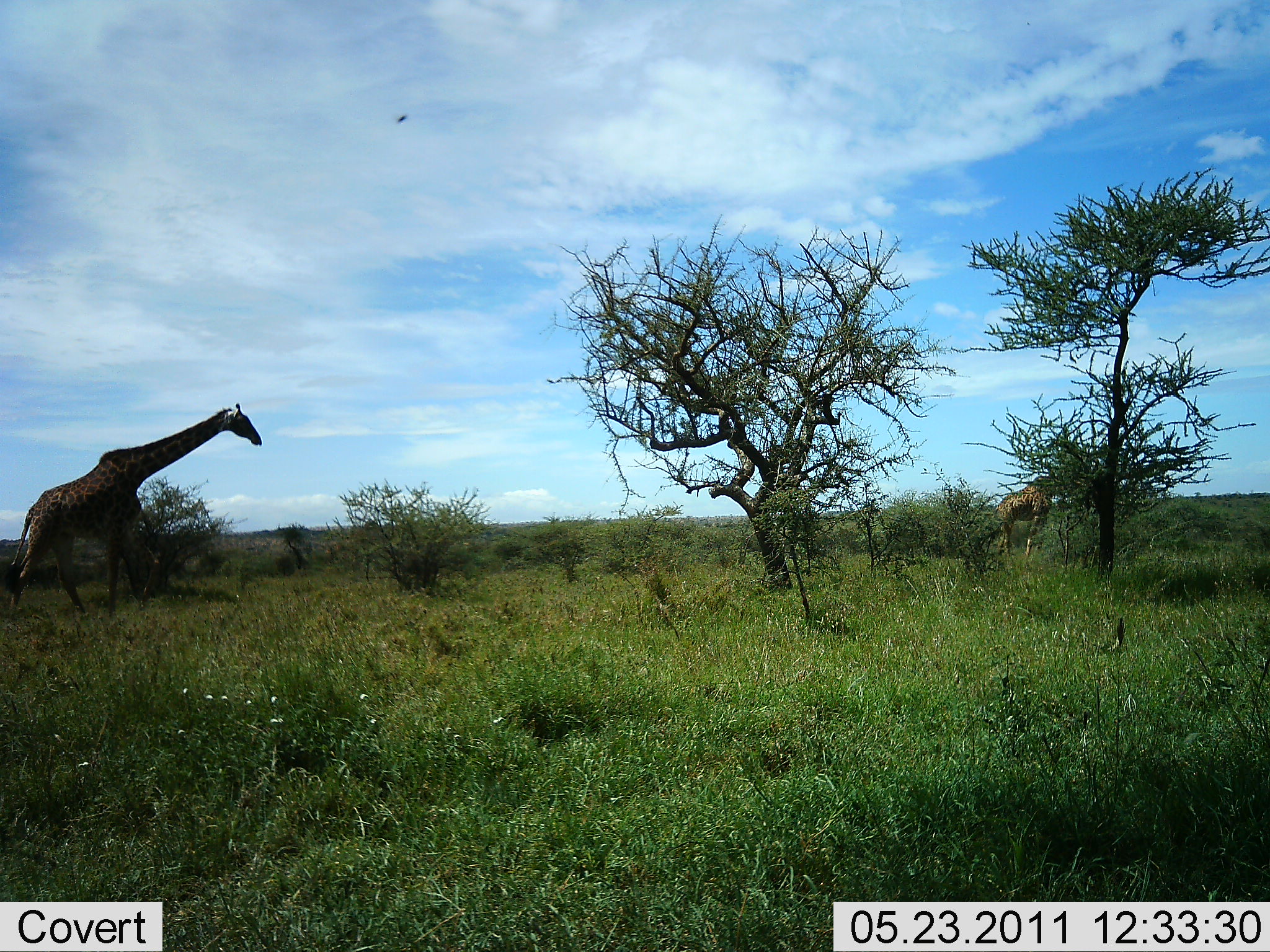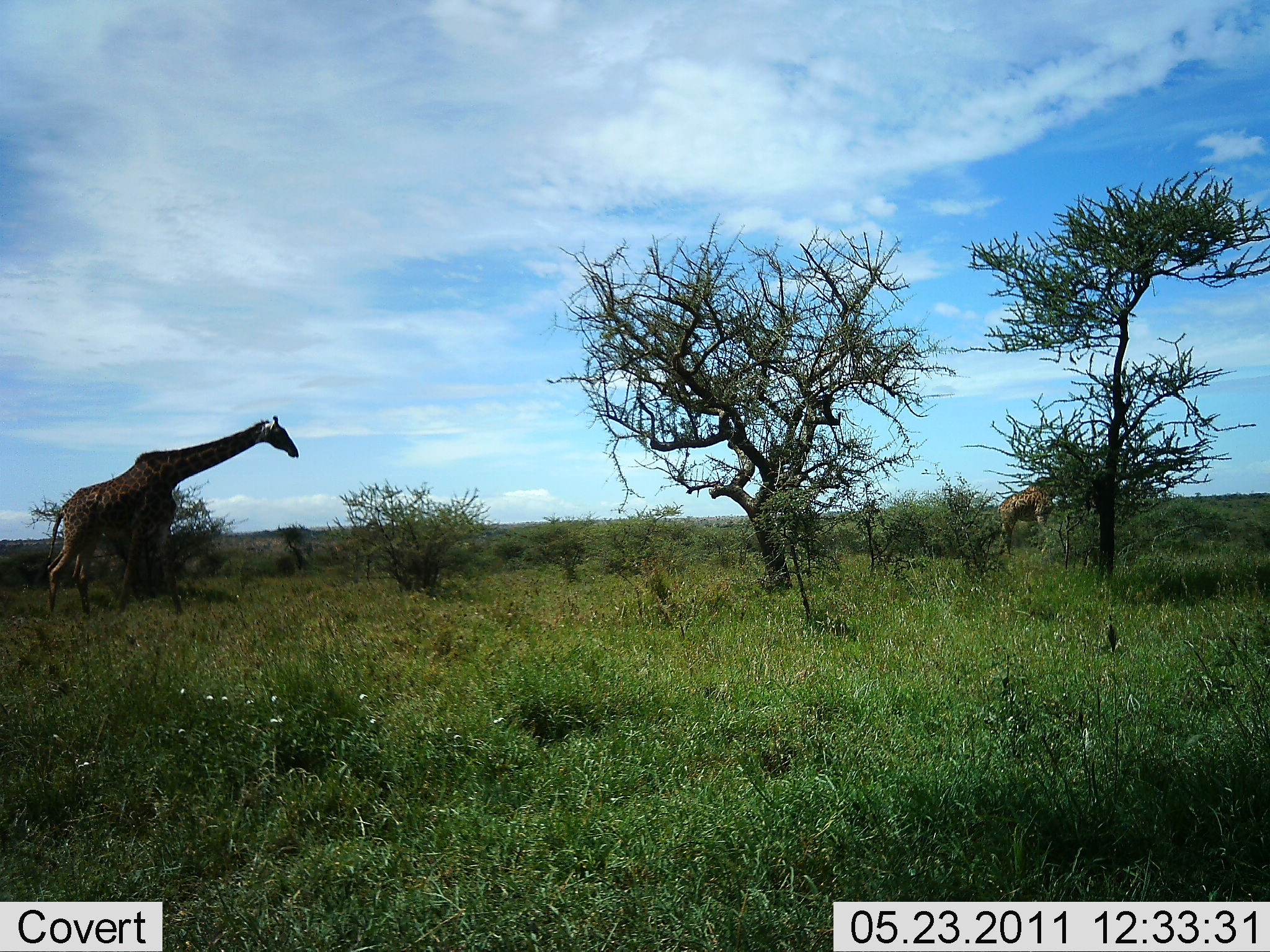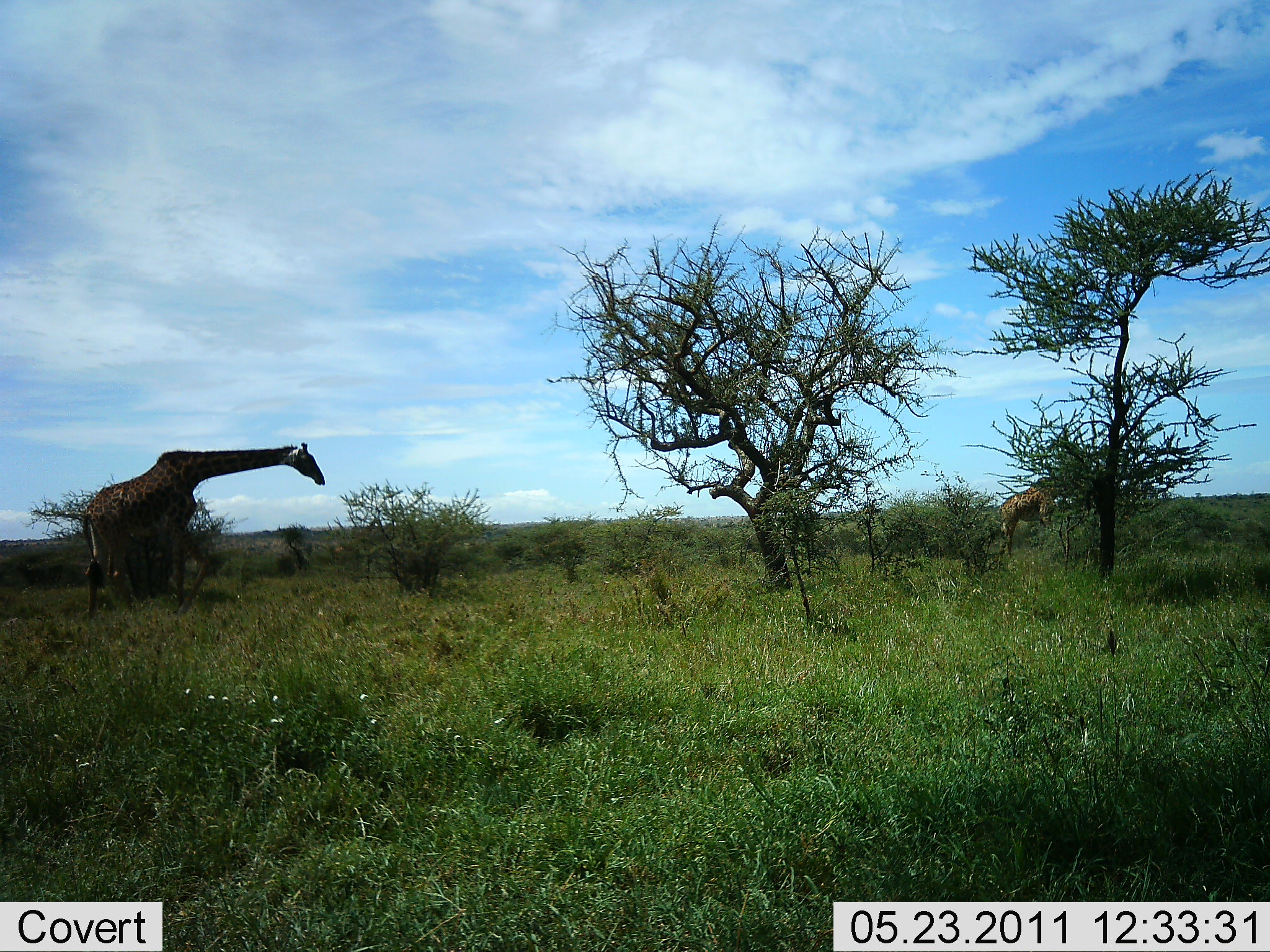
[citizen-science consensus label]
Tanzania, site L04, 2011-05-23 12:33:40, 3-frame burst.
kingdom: Animalia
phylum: Chordata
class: Mammalia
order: Artiodactyla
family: Giraffidae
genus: Giraffa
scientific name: Giraffa camelopardalis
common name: giraffe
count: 2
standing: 33%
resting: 0%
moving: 100%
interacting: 0%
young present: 8%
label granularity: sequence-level